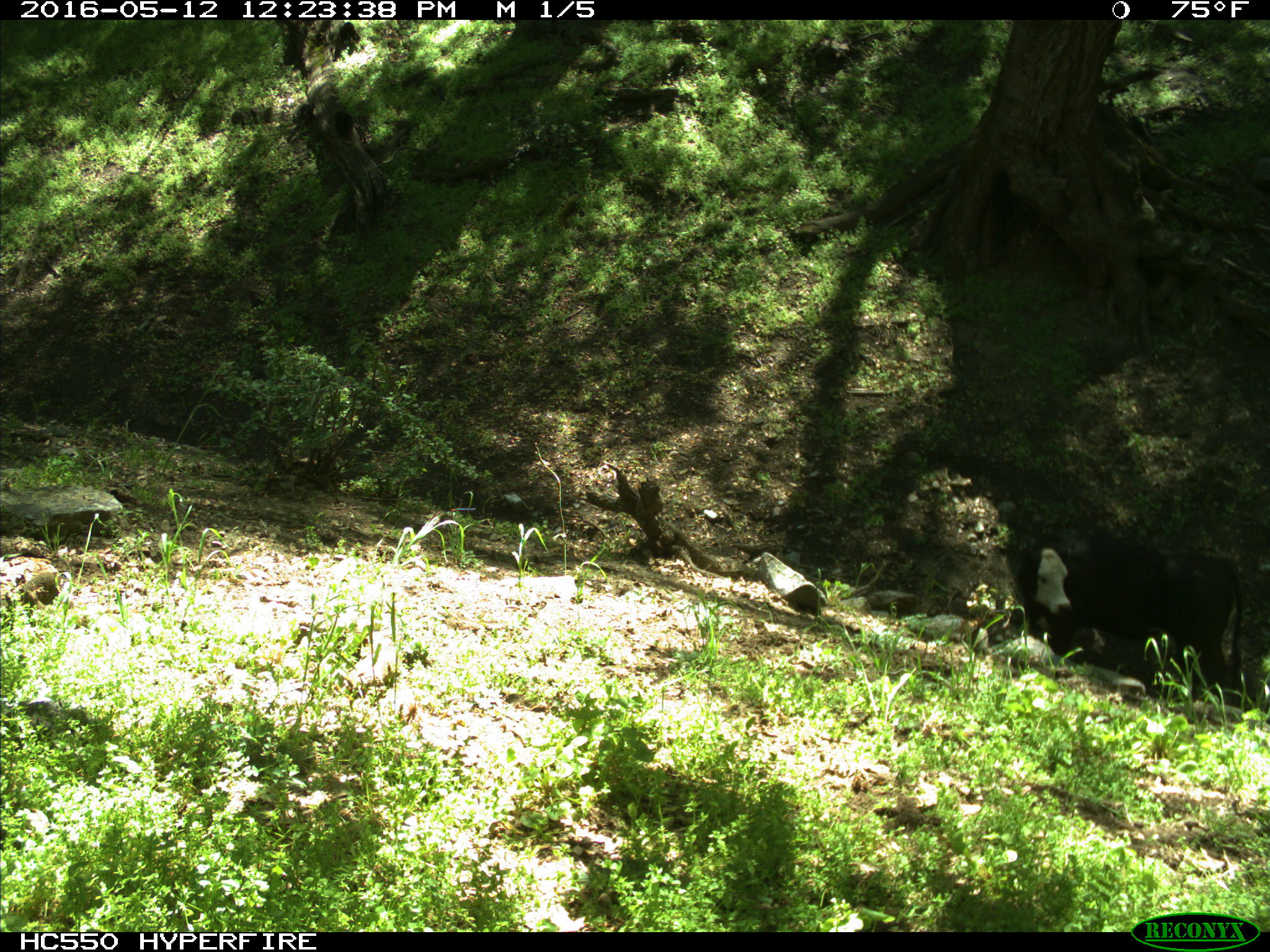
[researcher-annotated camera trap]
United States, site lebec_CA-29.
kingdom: Animalia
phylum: Chordata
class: Mammalia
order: Artiodactyla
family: Bovidae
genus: Bos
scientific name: Bos taurus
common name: domestic cow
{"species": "Bos taurus (domestic cow)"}